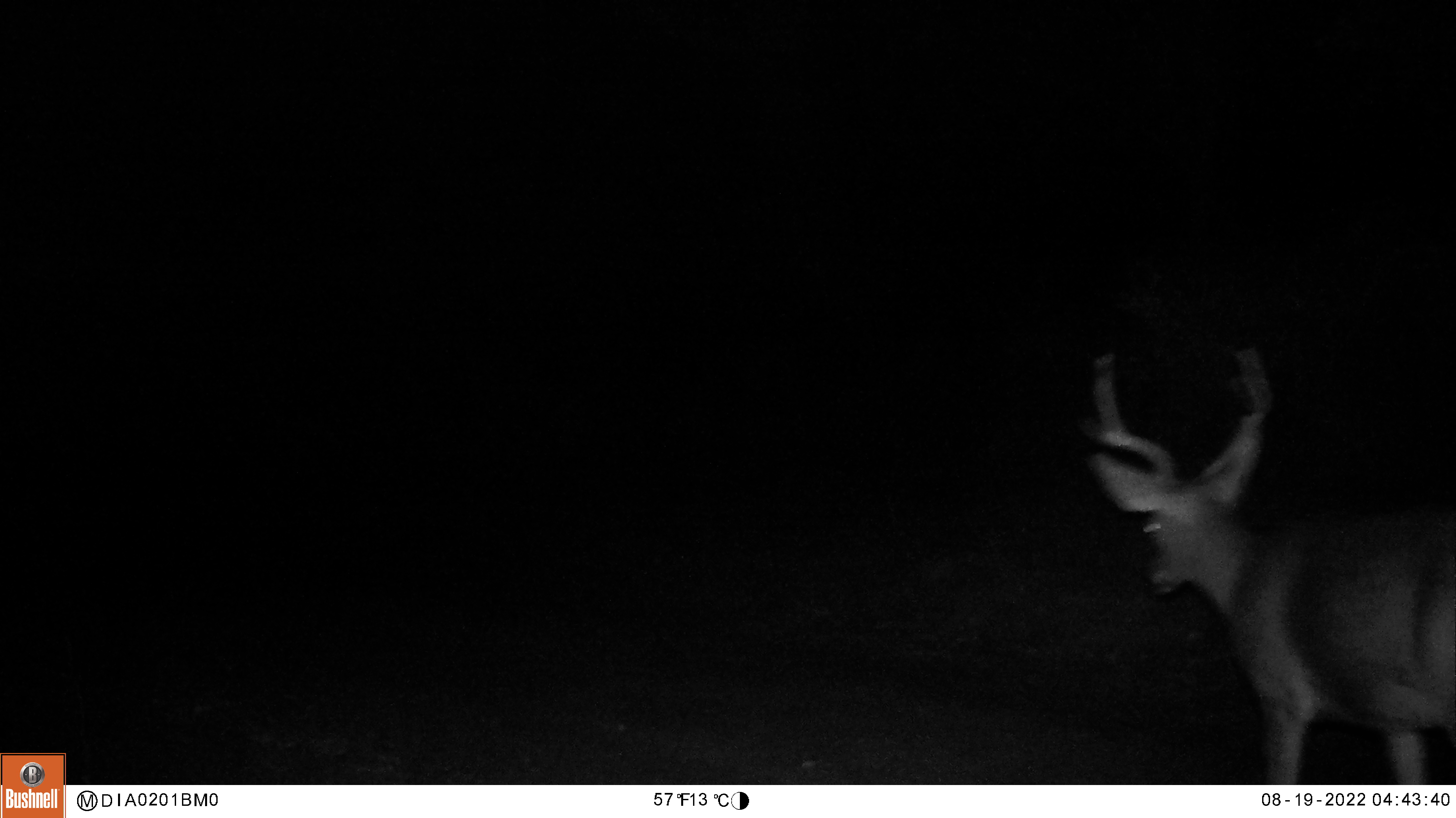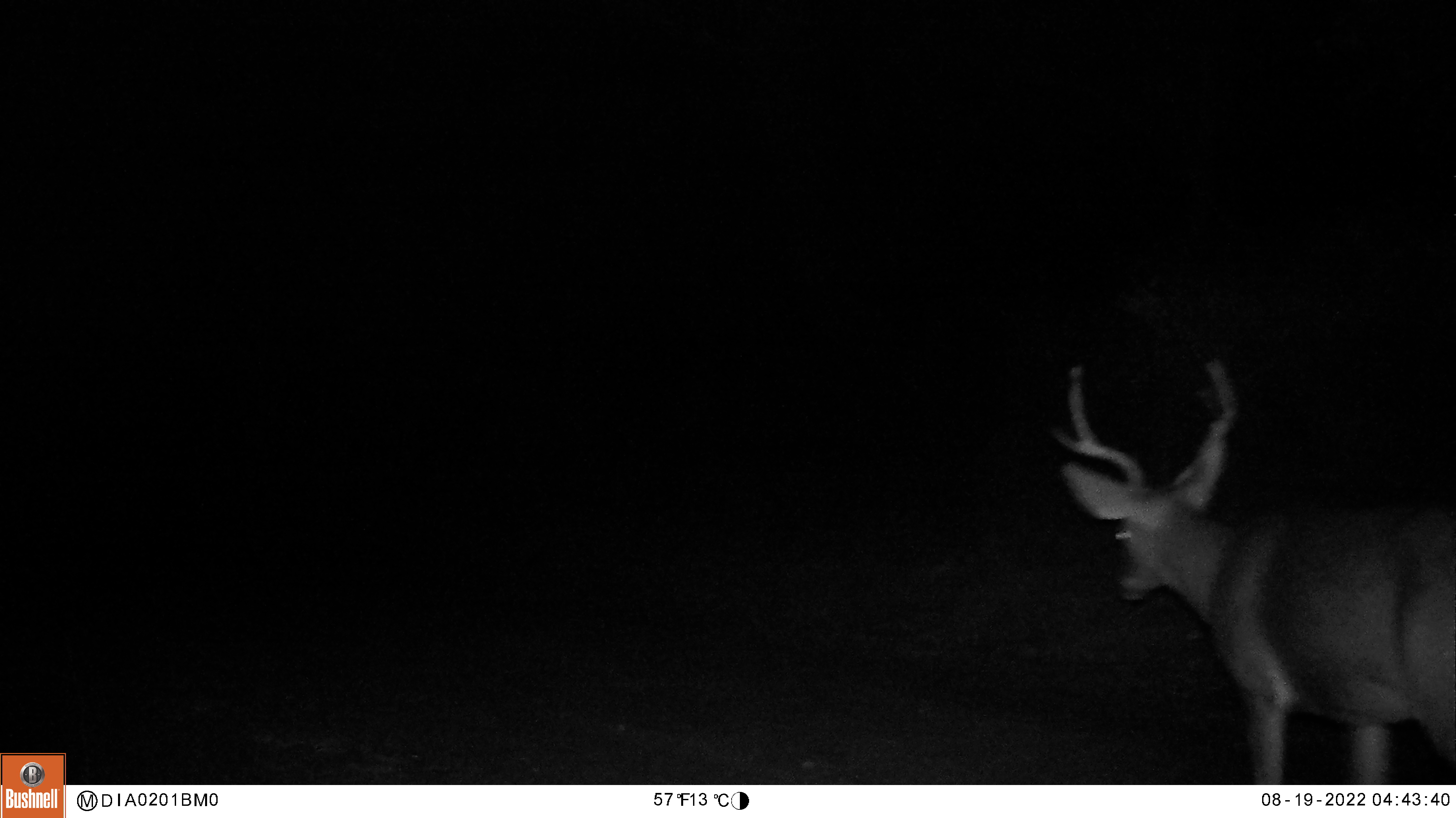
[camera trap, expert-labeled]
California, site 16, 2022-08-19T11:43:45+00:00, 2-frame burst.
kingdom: Animalia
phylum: Chordata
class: Mammalia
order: Artiodactyla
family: Cervidae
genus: Odocoileus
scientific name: Odocoileus hemionus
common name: mule deer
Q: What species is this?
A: Mule deer (Odocoileus hemionus).